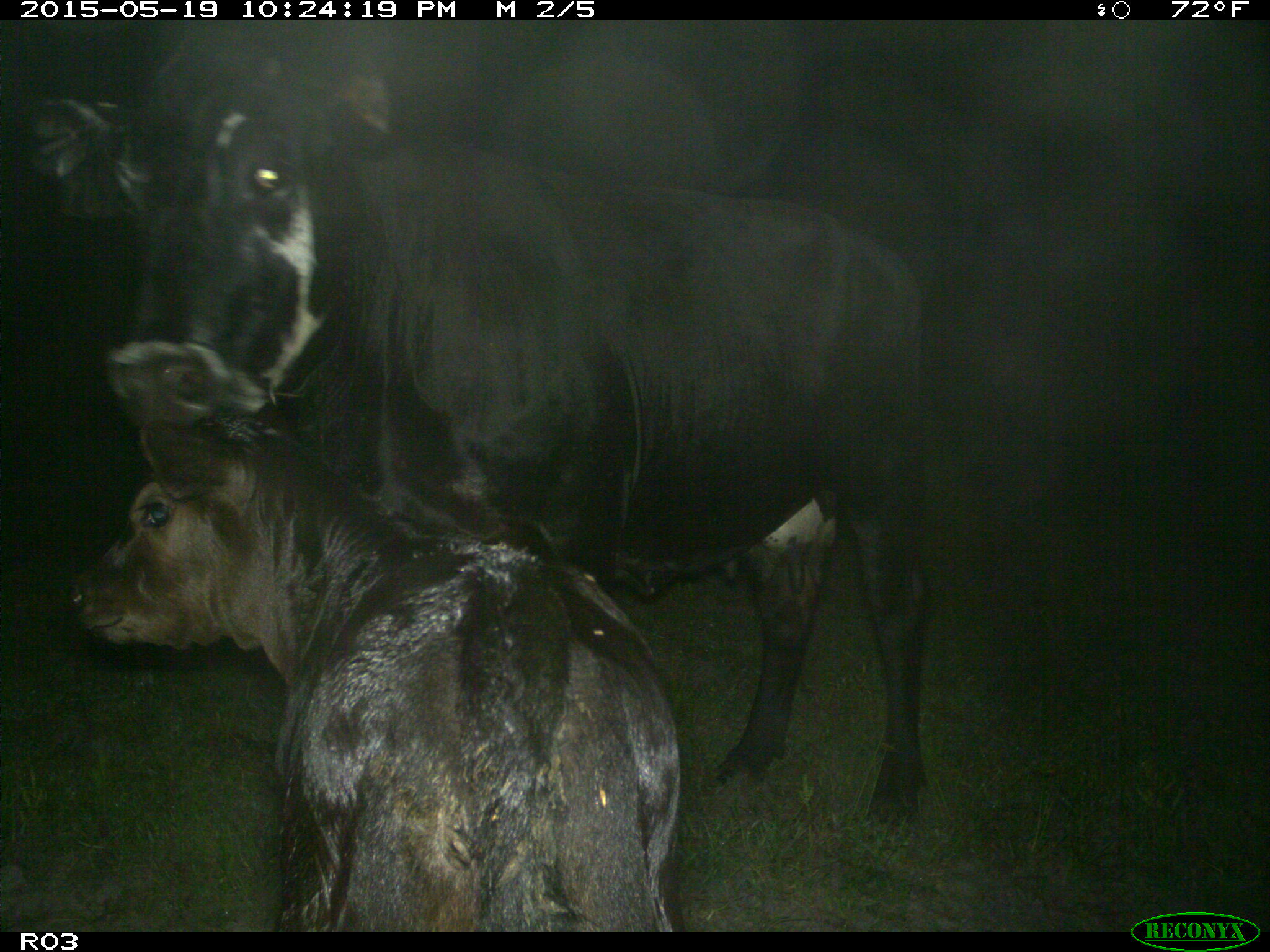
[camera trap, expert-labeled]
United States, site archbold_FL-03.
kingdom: Animalia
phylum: Chordata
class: Mammalia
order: Artiodactyla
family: Bovidae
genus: Bos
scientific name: Bos taurus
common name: domestic cow